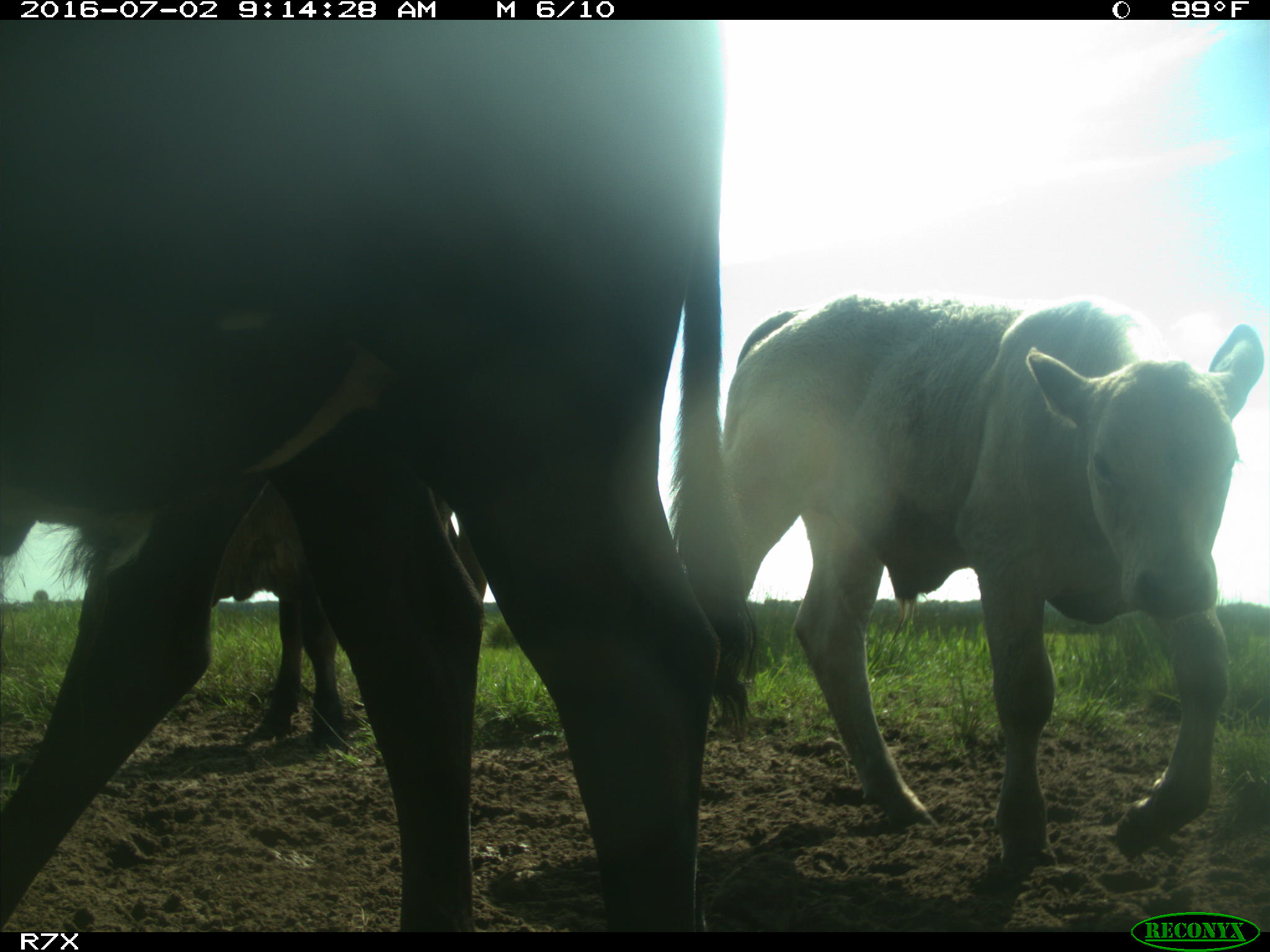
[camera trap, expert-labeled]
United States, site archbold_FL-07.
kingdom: Animalia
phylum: Chordata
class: Mammalia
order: Artiodactyla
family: Bovidae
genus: Bos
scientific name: Bos taurus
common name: domestic cow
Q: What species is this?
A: Bos taurus (domestic cow).